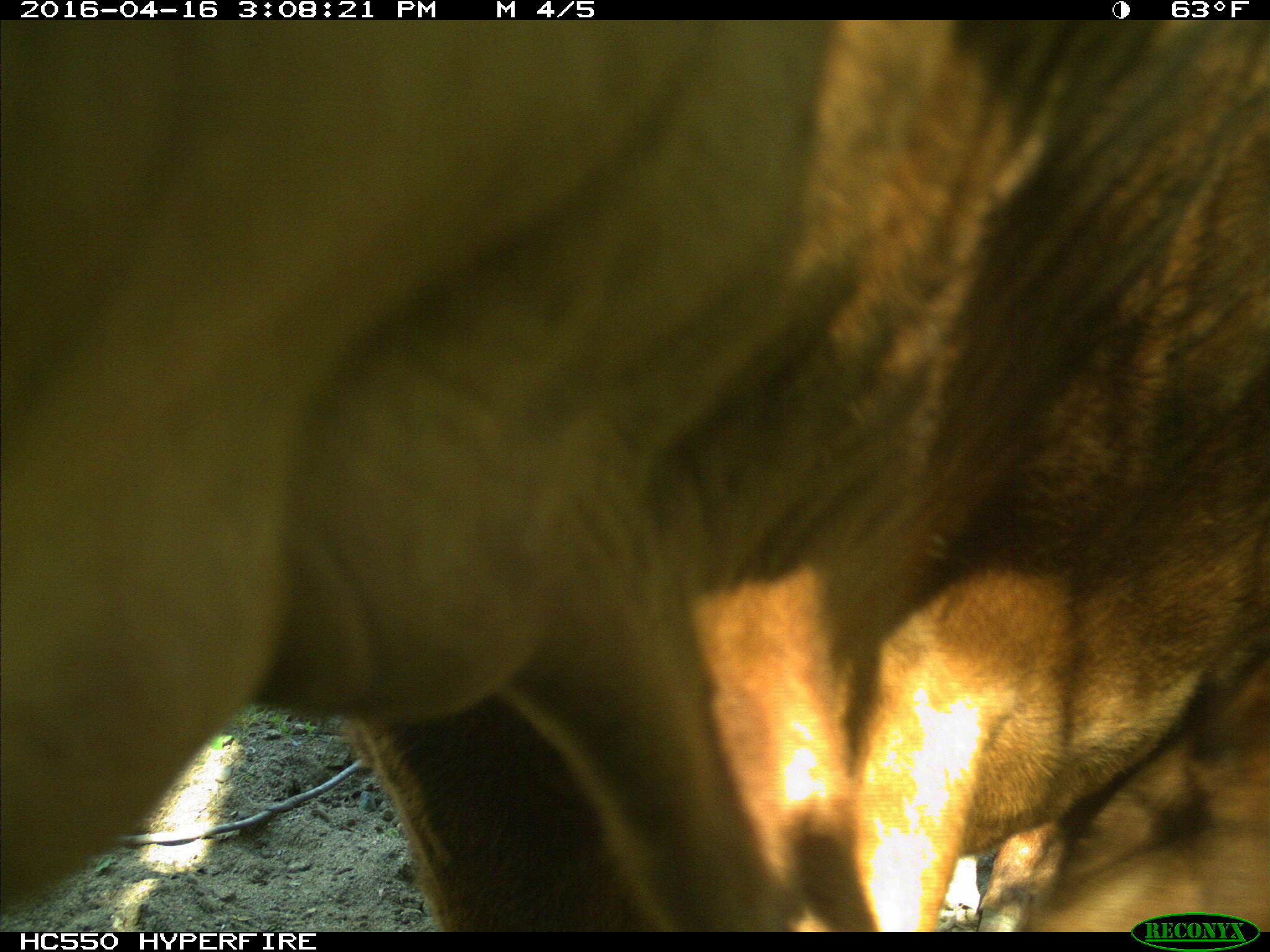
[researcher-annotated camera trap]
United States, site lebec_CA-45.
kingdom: Animalia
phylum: Chordata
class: Mammalia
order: Artiodactyla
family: Bovidae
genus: Bos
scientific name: Bos taurus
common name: domestic cow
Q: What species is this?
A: Bos taurus (domestic cow).